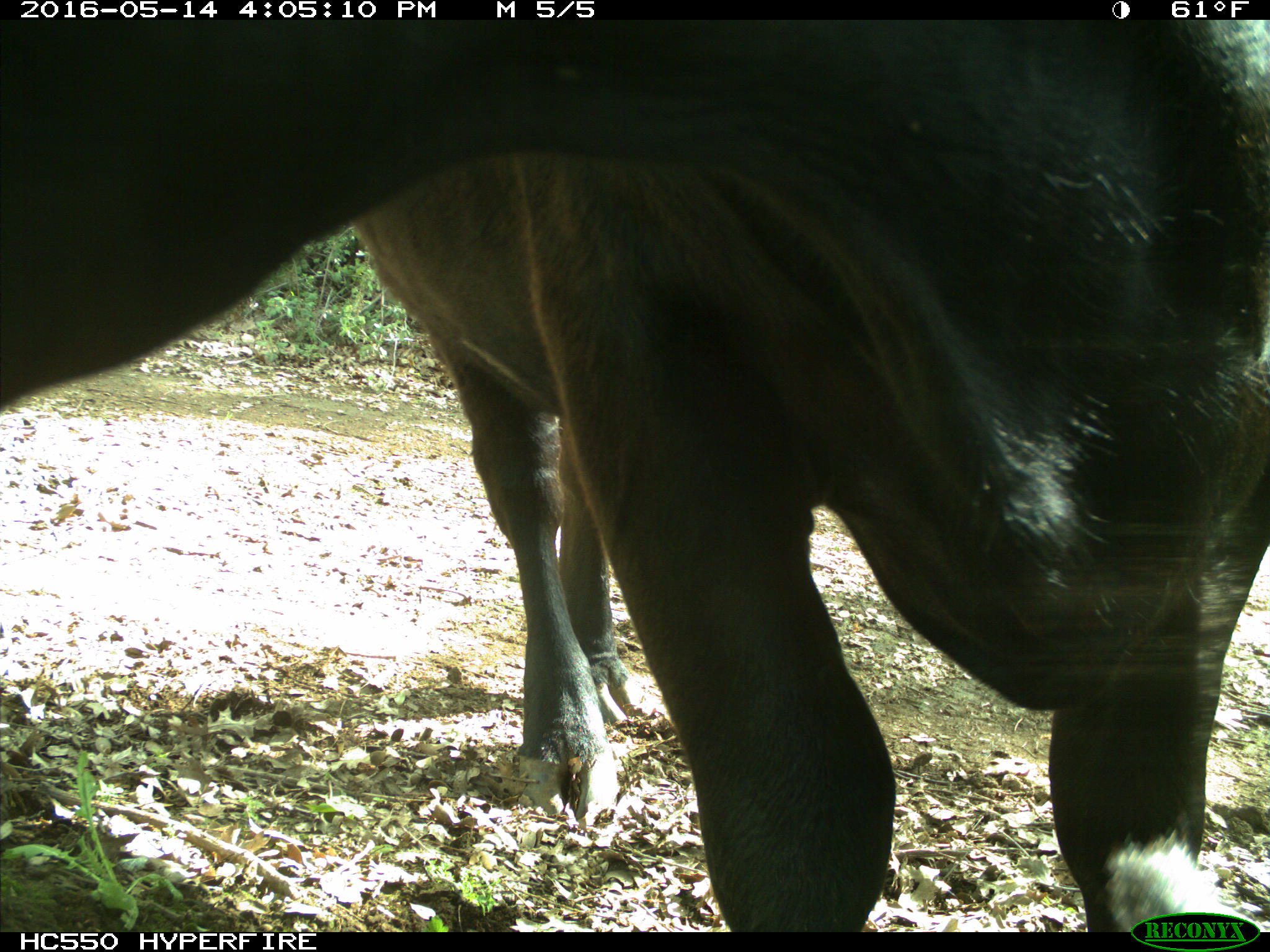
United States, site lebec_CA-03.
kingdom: Animalia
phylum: Chordata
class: Mammalia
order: Artiodactyla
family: Bovidae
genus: Bos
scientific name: Bos taurus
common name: domestic cow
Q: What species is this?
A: Bos taurus (domestic cow).